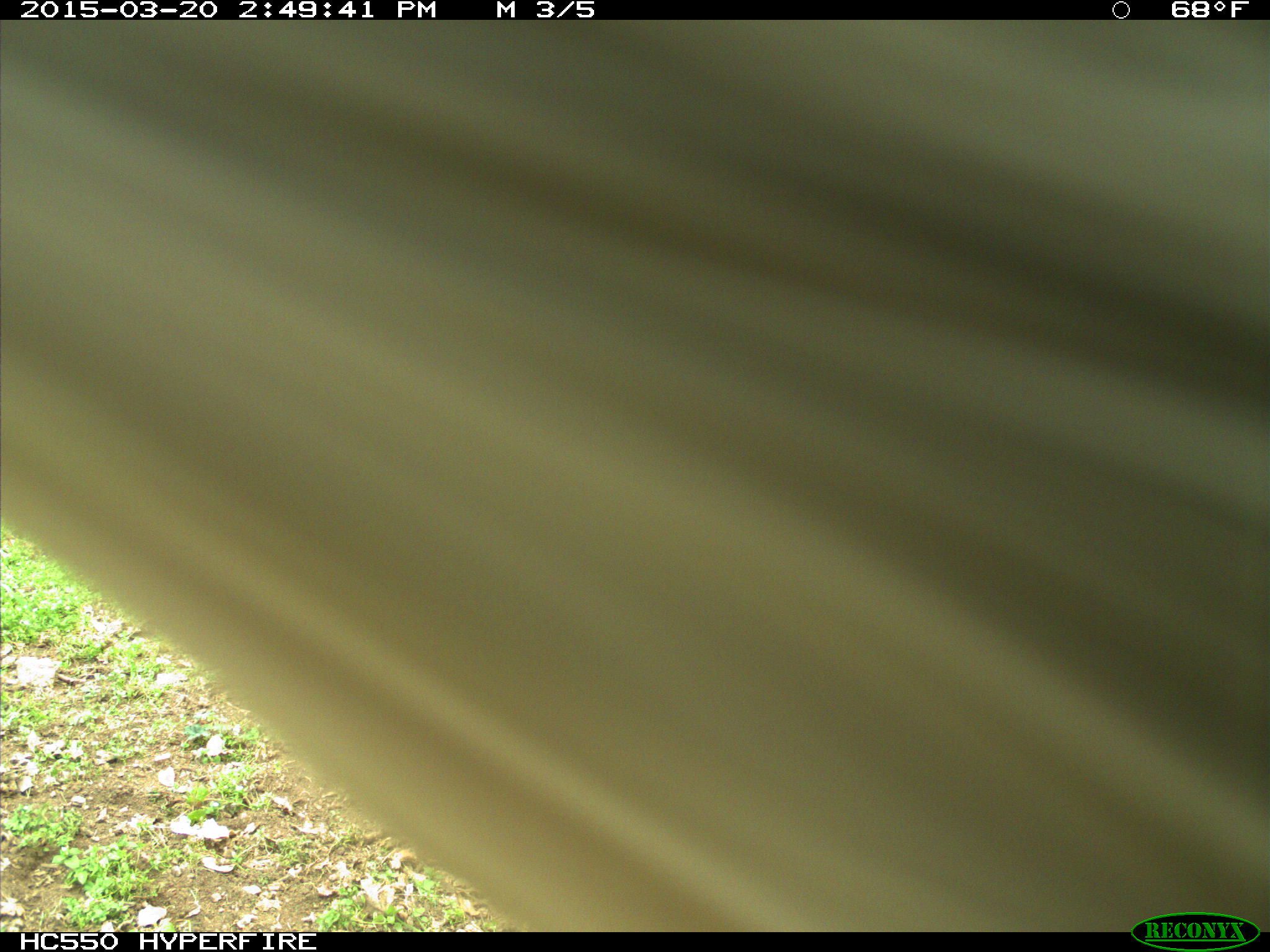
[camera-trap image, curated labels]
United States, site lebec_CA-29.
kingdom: Animalia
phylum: Chordata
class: Mammalia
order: Artiodactyla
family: Bovidae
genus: Bos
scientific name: Bos taurus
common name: domestic cow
Bos taurus (domestic cow).